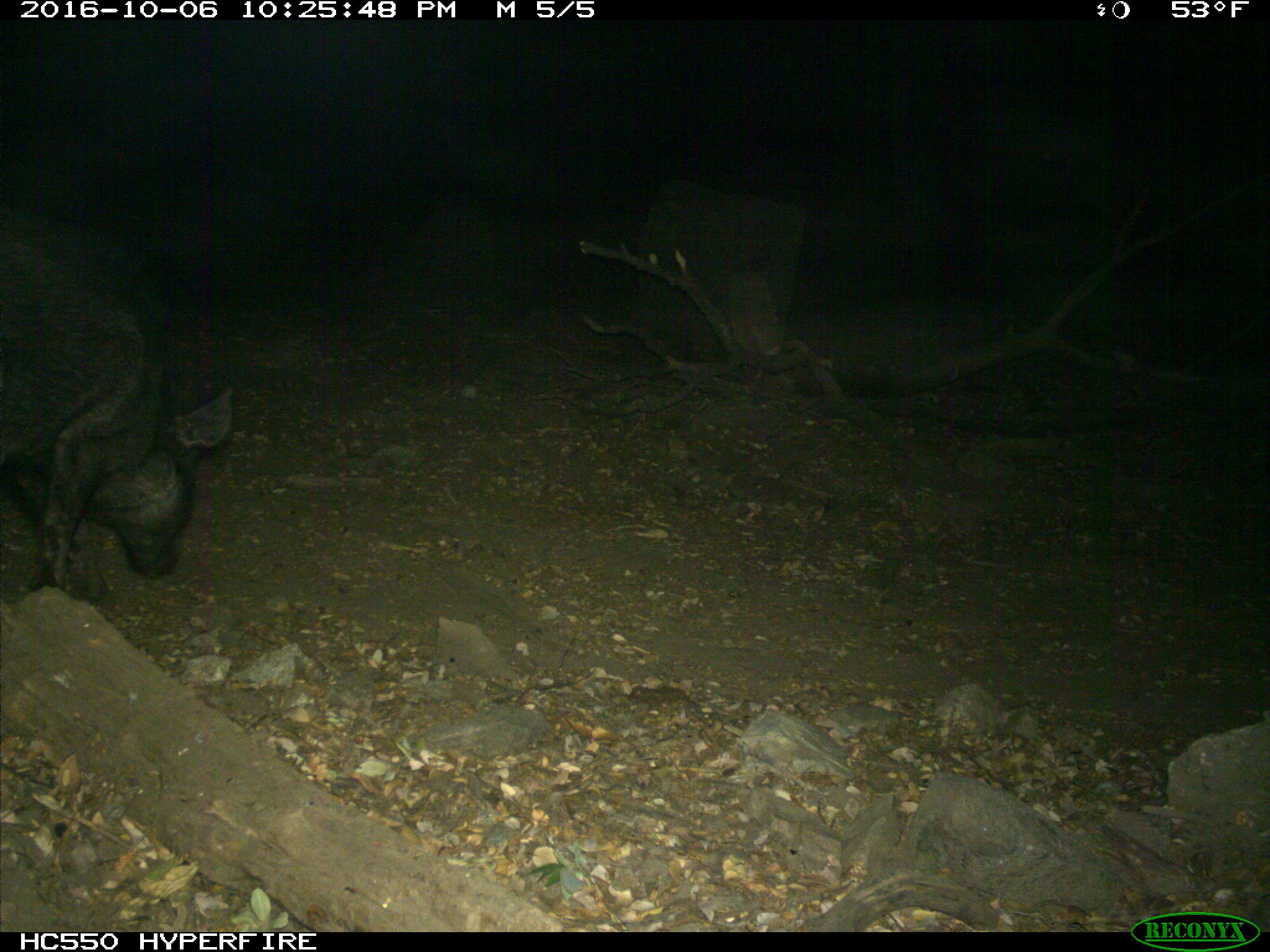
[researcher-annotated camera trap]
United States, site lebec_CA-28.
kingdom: Animalia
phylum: Chordata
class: Mammalia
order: Artiodactyla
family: Suidae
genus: Sus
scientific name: Sus scrofa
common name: wild boar